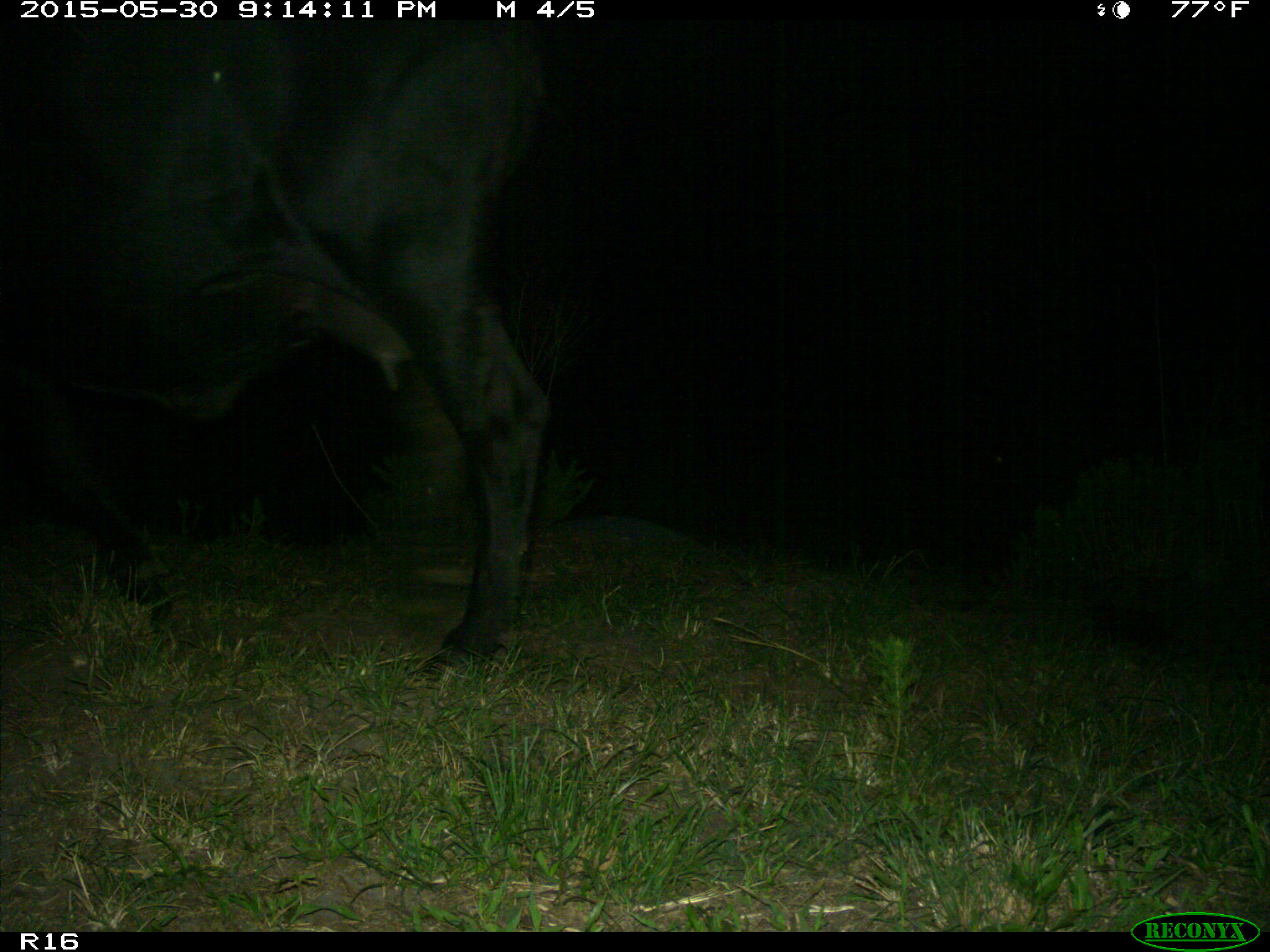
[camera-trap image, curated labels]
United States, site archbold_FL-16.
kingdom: Animalia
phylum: Chordata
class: Mammalia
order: Artiodactyla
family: Bovidae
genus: Bos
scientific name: Bos taurus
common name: domestic cow